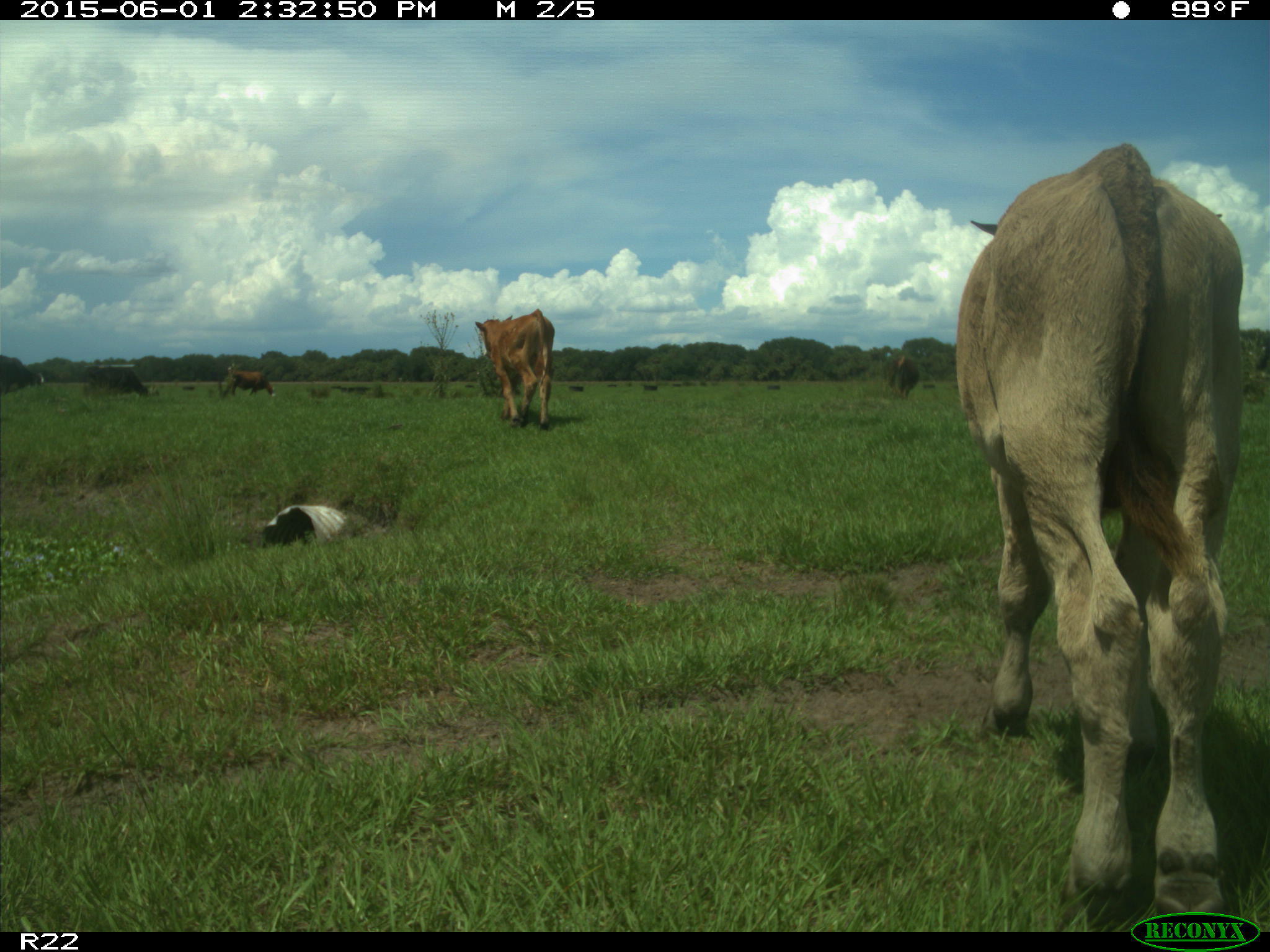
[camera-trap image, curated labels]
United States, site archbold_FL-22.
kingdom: Animalia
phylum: Chordata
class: Mammalia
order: Artiodactyla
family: Bovidae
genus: Bos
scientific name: Bos taurus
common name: domestic cow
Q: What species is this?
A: Bos taurus (domestic cow).